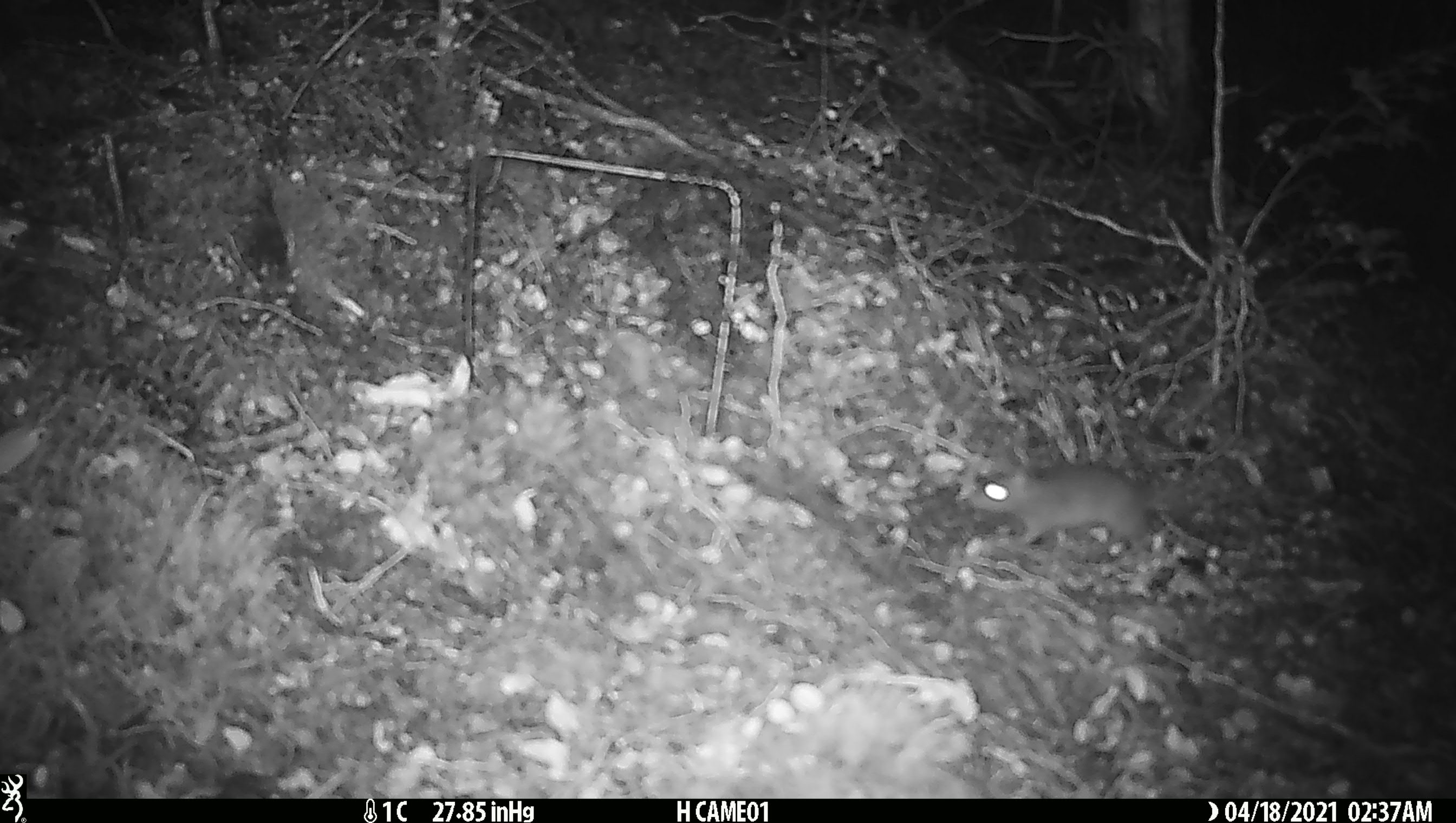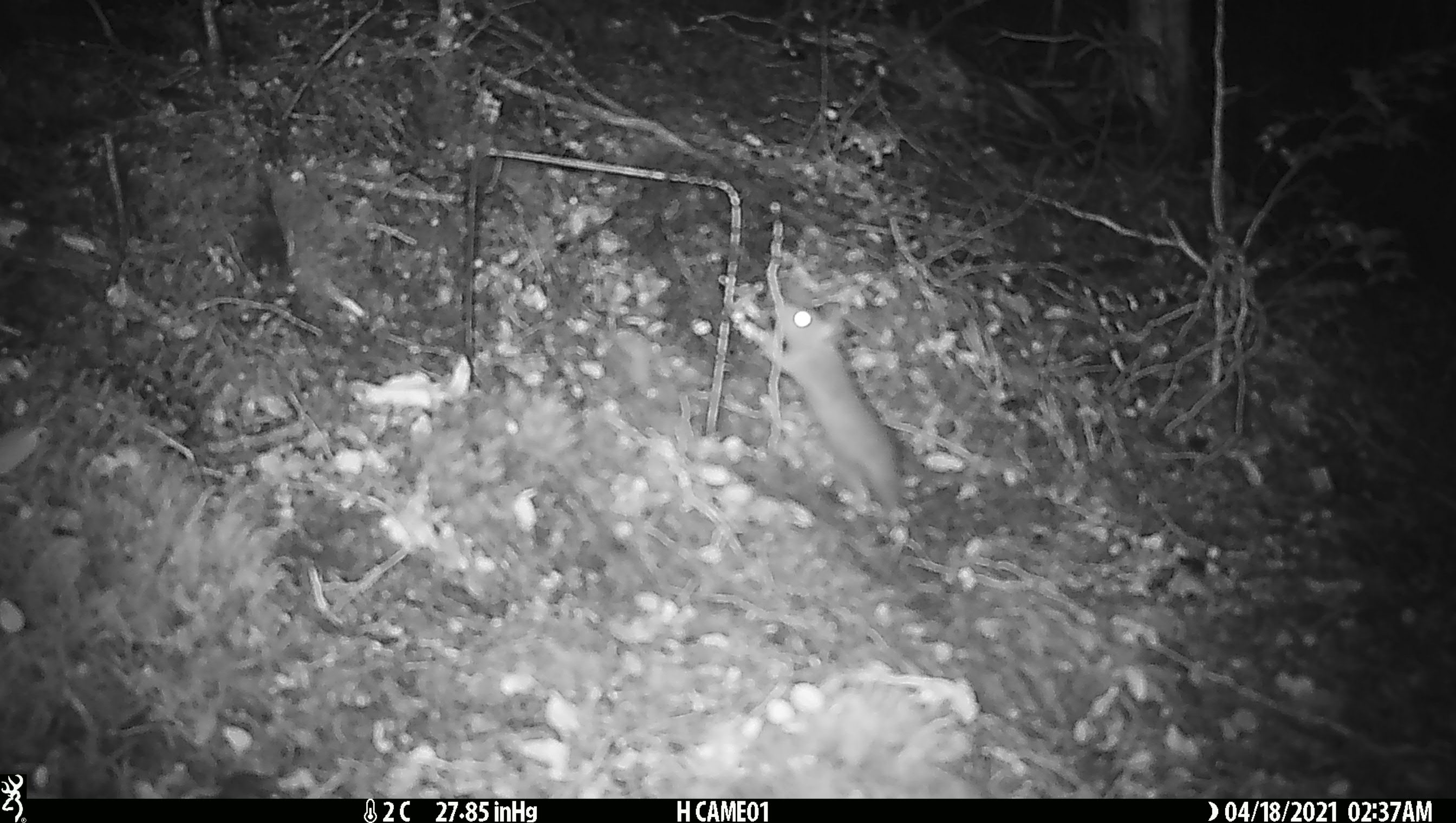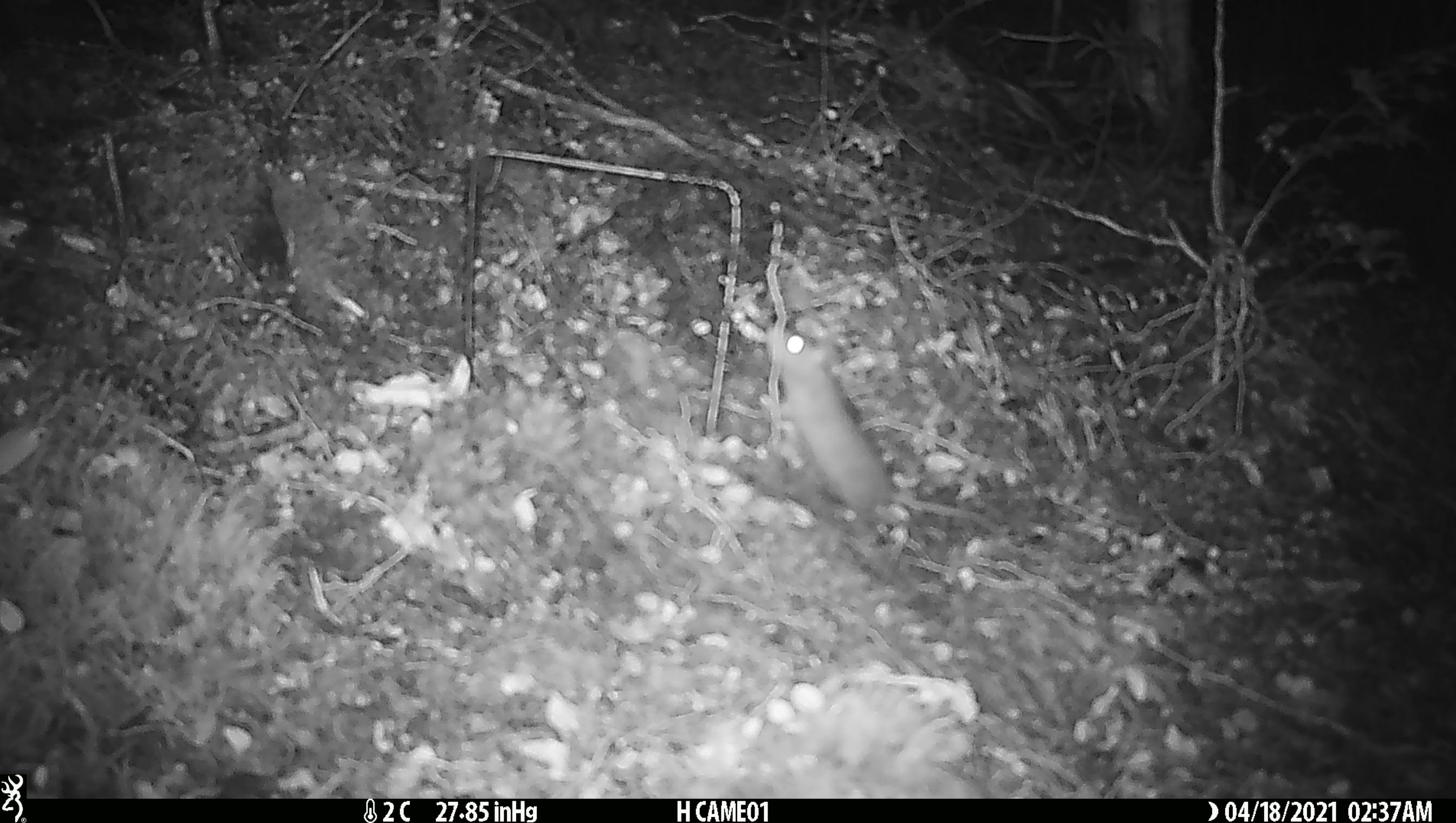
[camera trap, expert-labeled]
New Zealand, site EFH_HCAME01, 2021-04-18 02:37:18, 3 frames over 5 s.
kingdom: Animalia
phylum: Chordata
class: Mammalia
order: Rodentia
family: Muridae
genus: Mus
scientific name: Mus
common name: mouse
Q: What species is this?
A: Mouse (Mus).